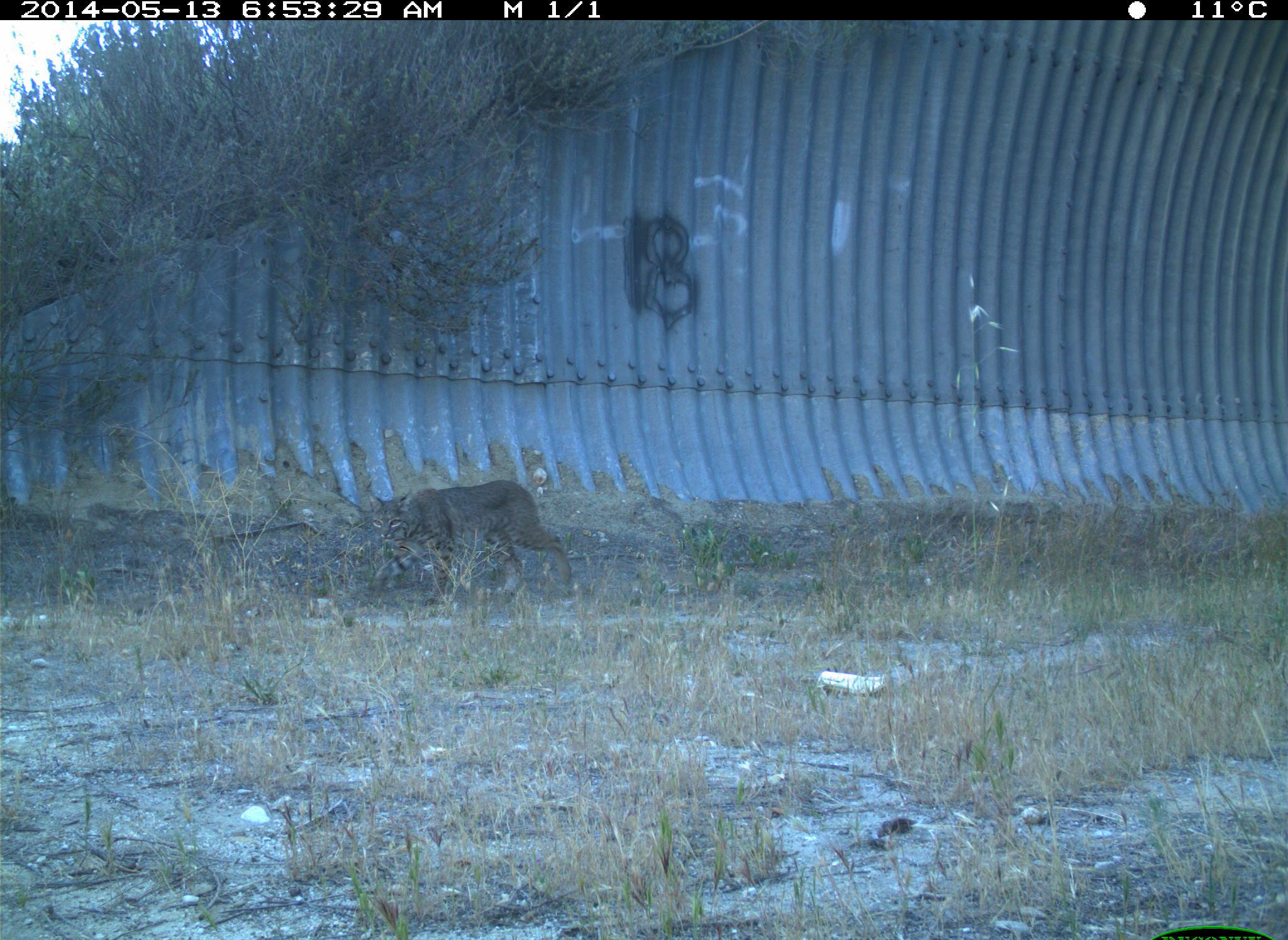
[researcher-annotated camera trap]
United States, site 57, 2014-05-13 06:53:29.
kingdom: Animalia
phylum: Chordata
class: Mammalia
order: Carnivora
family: Felidae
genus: Lynx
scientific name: Lynx rufus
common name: bobcat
Bobcat (Lynx rufus).